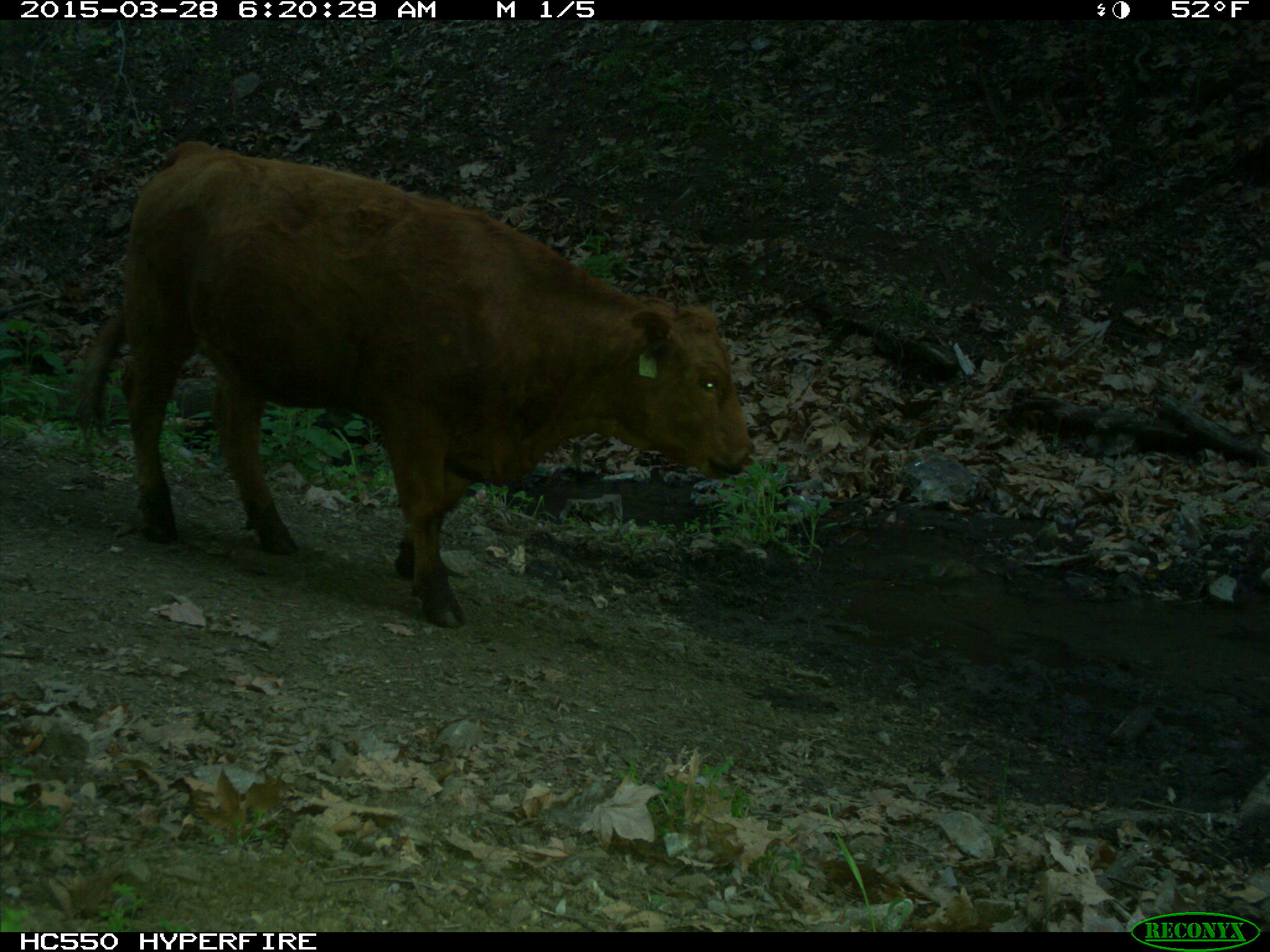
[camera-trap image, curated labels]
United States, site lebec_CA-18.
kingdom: Animalia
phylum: Chordata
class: Mammalia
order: Artiodactyla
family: Bovidae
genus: Bos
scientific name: Bos taurus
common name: domestic cow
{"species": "Bos taurus (domestic cow)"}